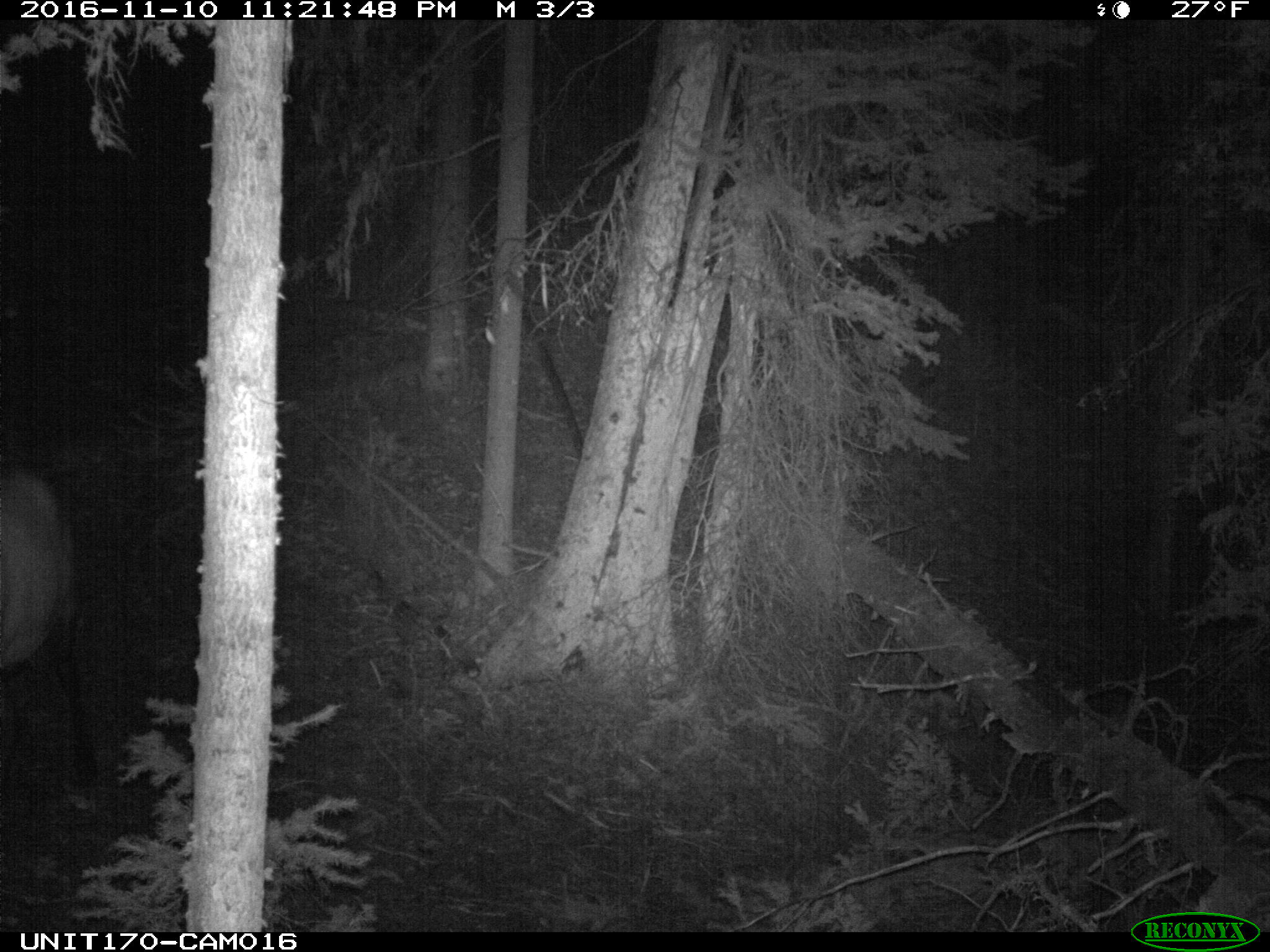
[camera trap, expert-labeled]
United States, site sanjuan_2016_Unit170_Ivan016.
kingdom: Animalia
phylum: Chordata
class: Mammalia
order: Artiodactyla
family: Cervidae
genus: Cervus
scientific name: Cervus elaphus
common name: red deer